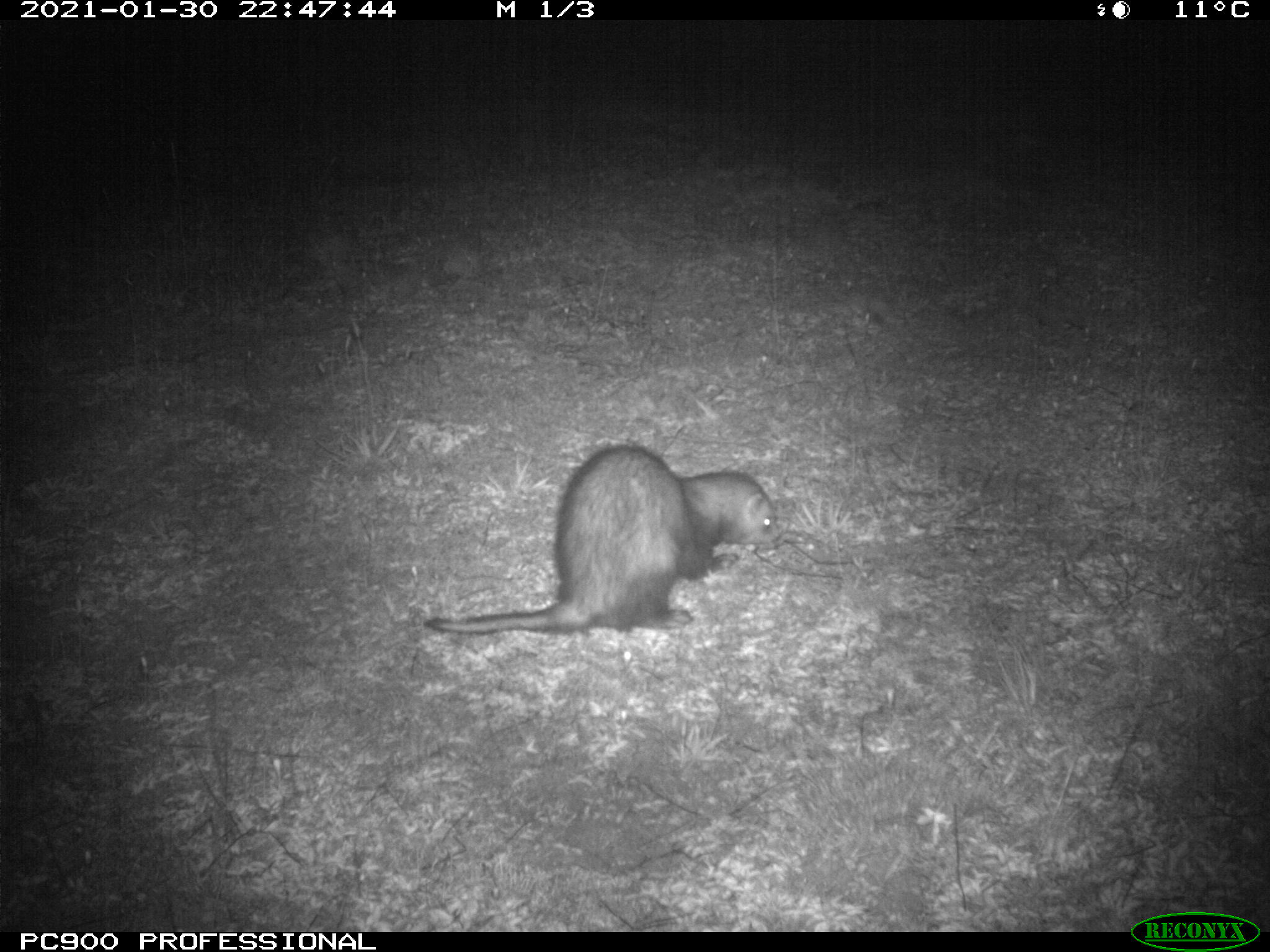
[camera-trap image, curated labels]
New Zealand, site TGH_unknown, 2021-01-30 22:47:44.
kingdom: Animalia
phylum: Chordata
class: Mammalia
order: Carnivora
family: Mustelidae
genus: Mustela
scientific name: Mustela furo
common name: ferret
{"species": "ferret (Mustela furo)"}